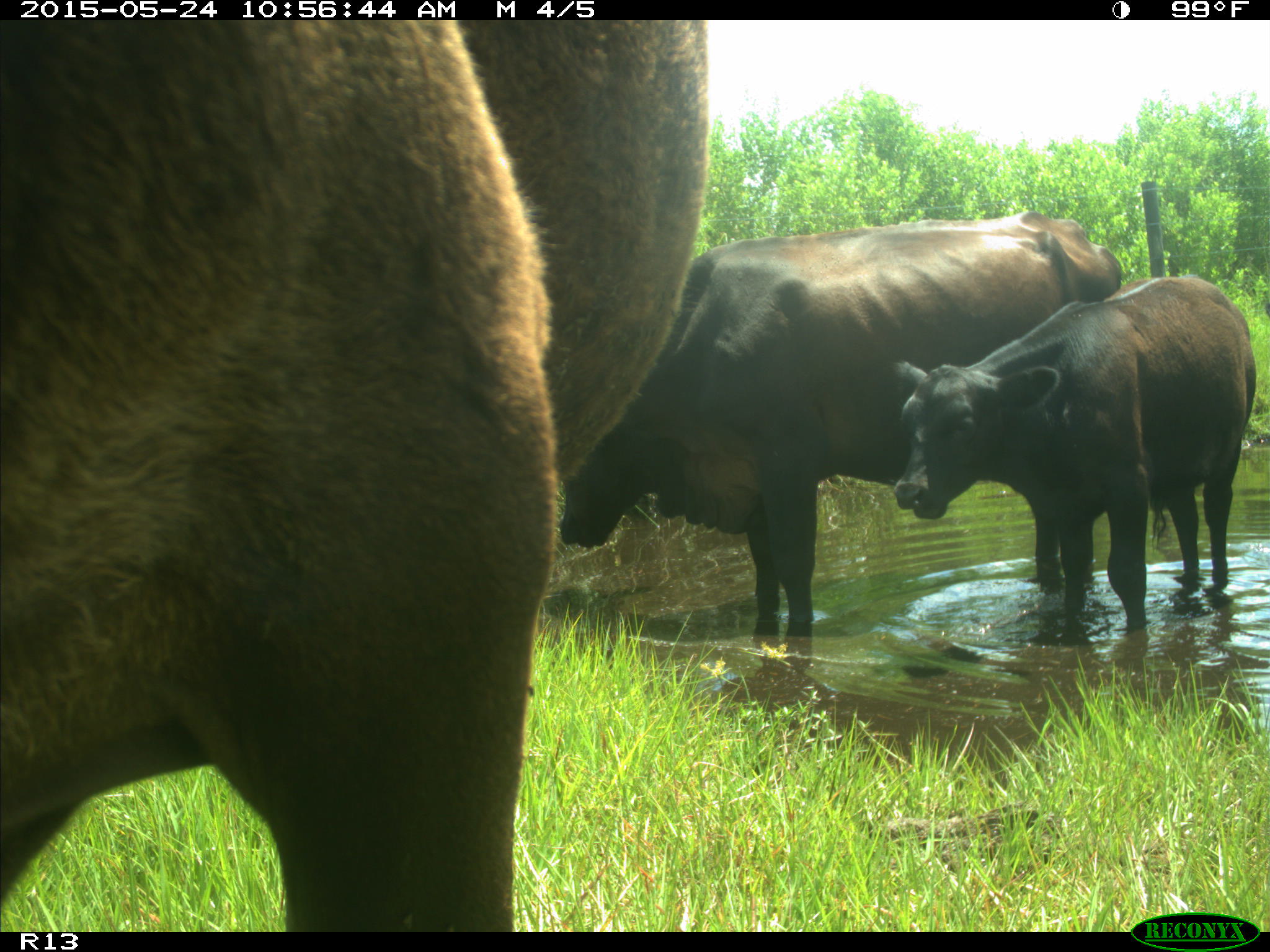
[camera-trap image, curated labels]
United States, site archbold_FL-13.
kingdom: Animalia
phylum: Chordata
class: Mammalia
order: Artiodactyla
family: Bovidae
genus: Bos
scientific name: Bos taurus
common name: domestic cow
Bos taurus (domestic cow).